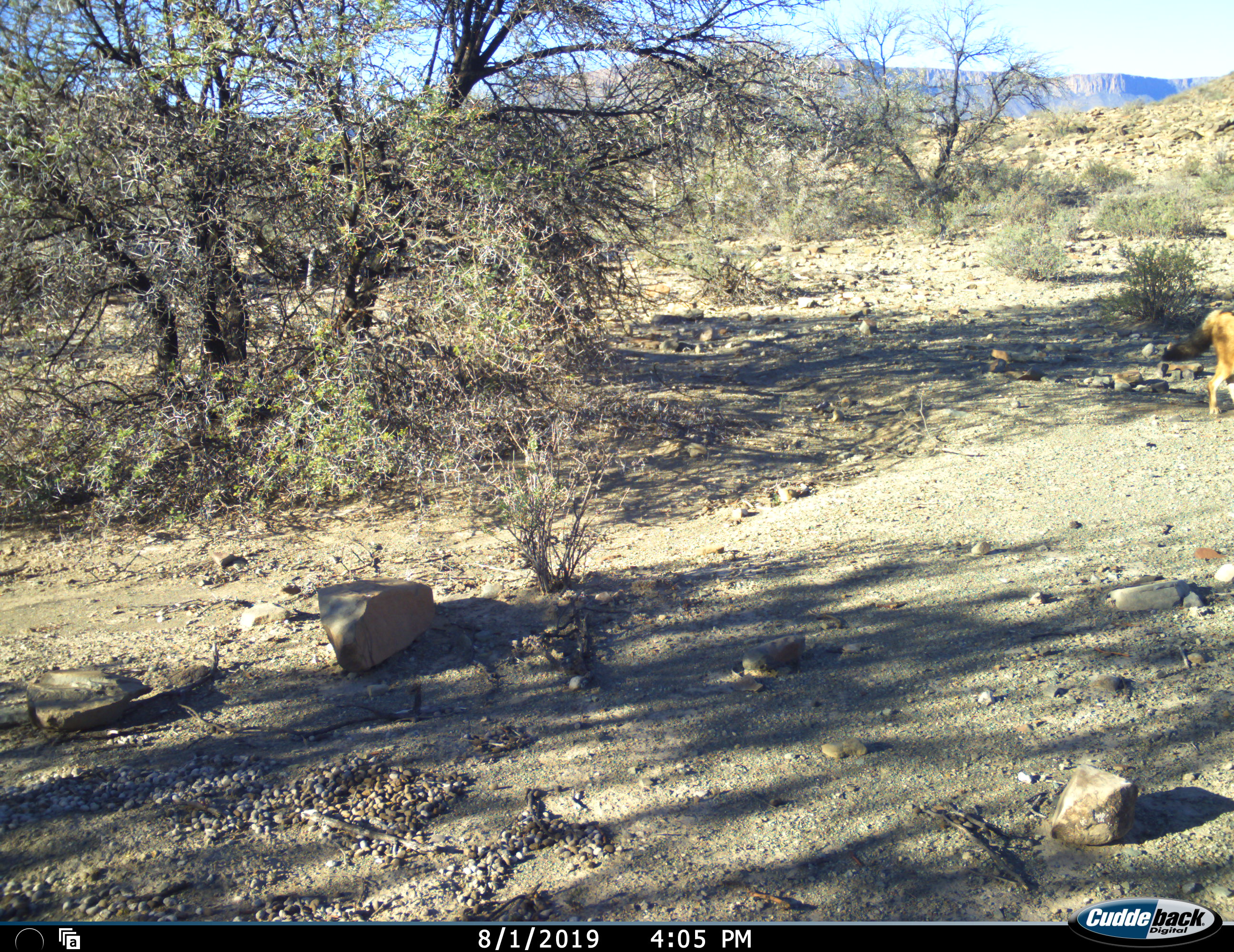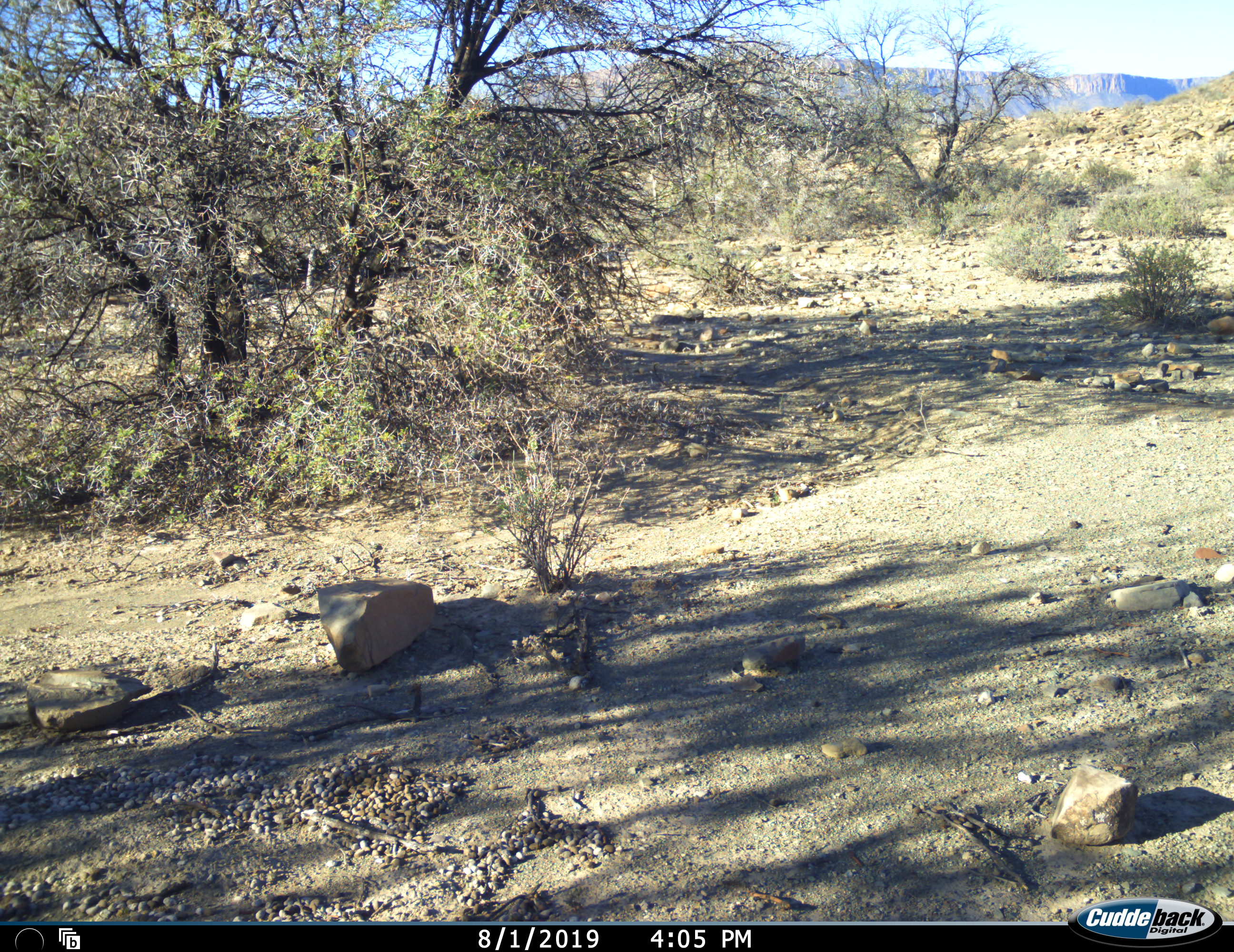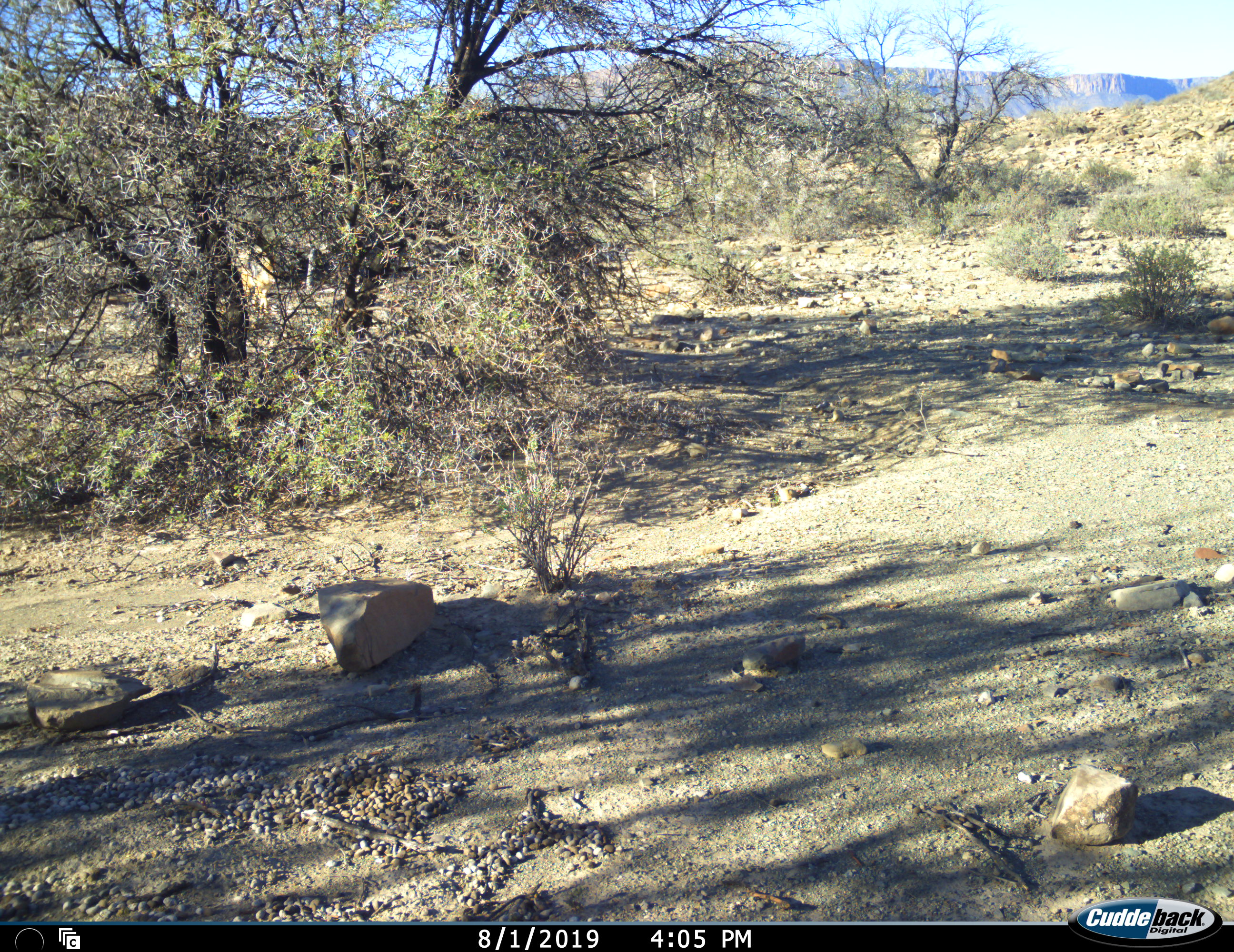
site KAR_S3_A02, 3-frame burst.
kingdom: Animalia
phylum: Chordata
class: Mammalia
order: Carnivora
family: Canidae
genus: Lupulella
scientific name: Lupulella mesomelas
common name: black-backed jackal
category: jackalblackbacked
Jackalblackbacked (black-backed jackal) (Lupulella mesomelas), count 2. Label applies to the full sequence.